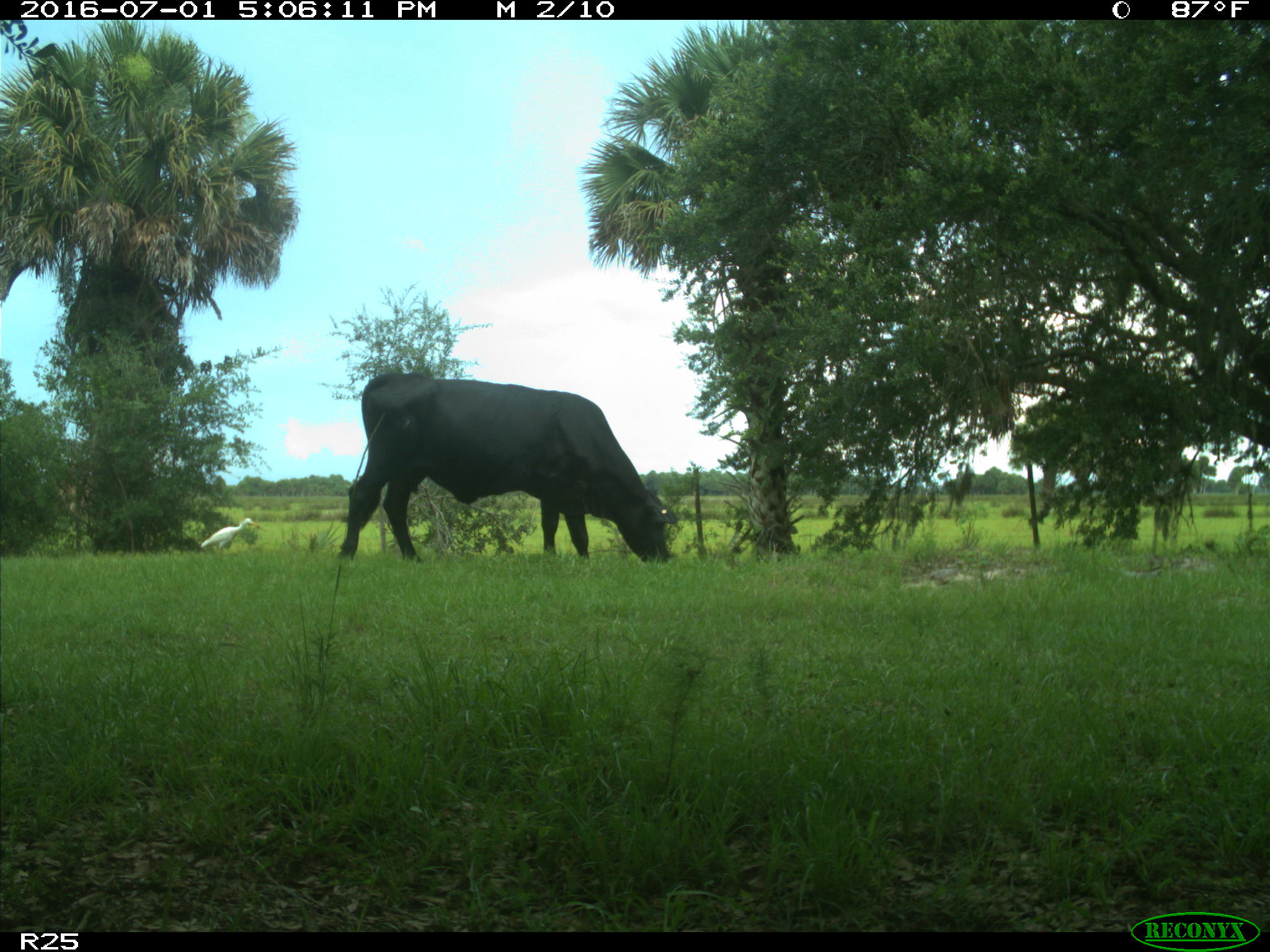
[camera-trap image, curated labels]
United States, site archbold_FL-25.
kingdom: Animalia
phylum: Chordata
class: Mammalia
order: Artiodactyla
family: Bovidae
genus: Bos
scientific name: Bos taurus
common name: domestic cow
Bos taurus (domestic cow).